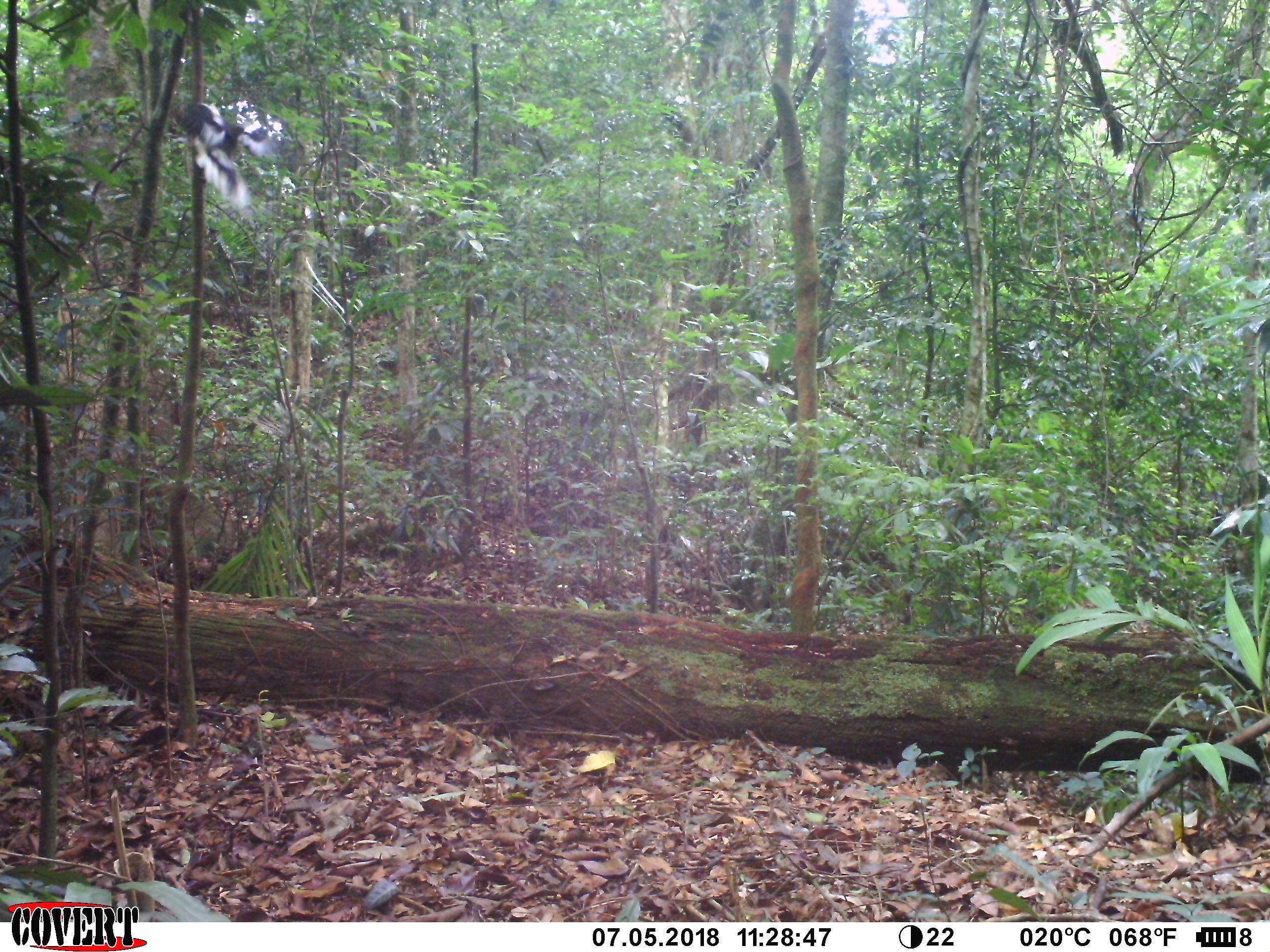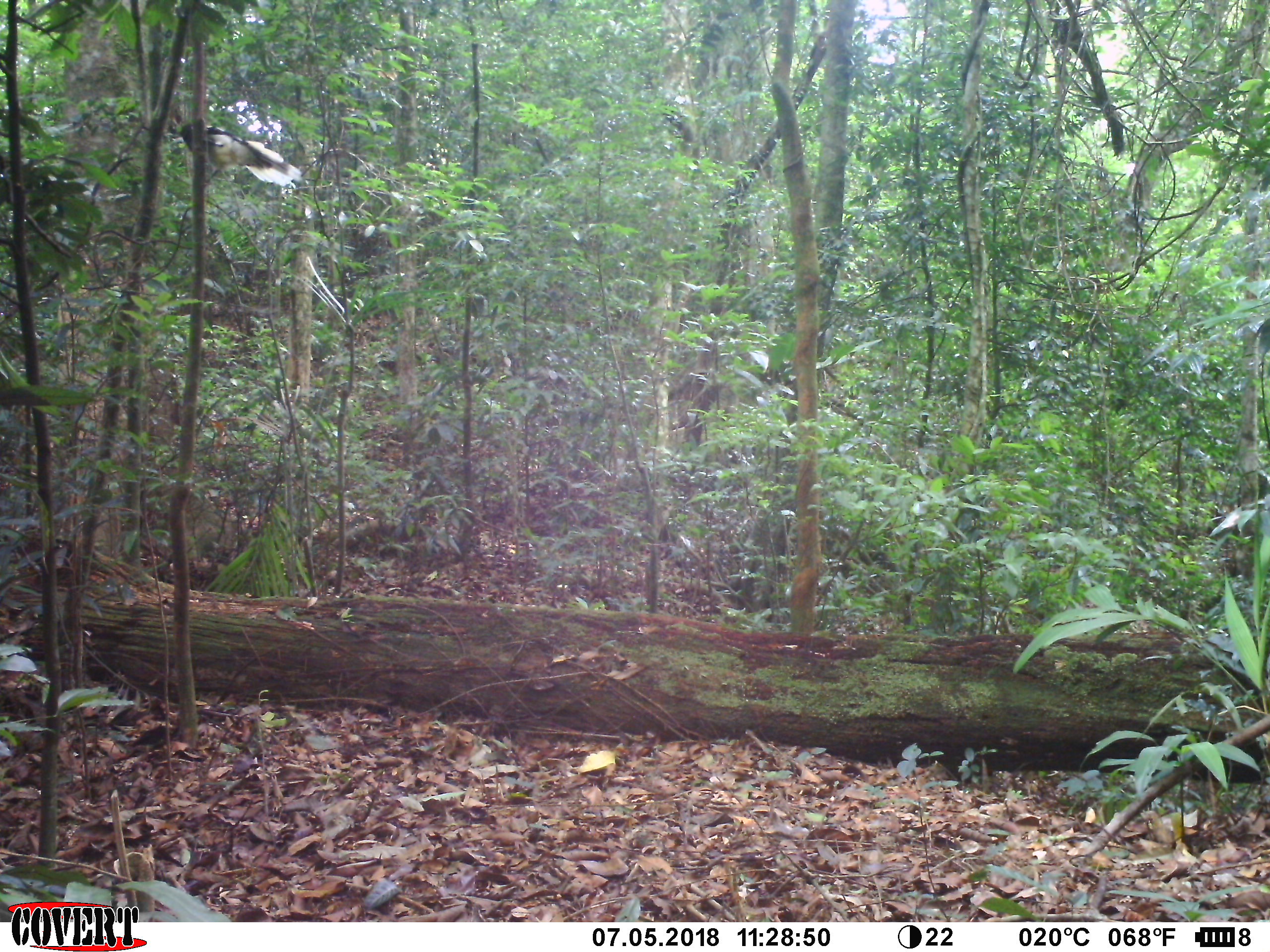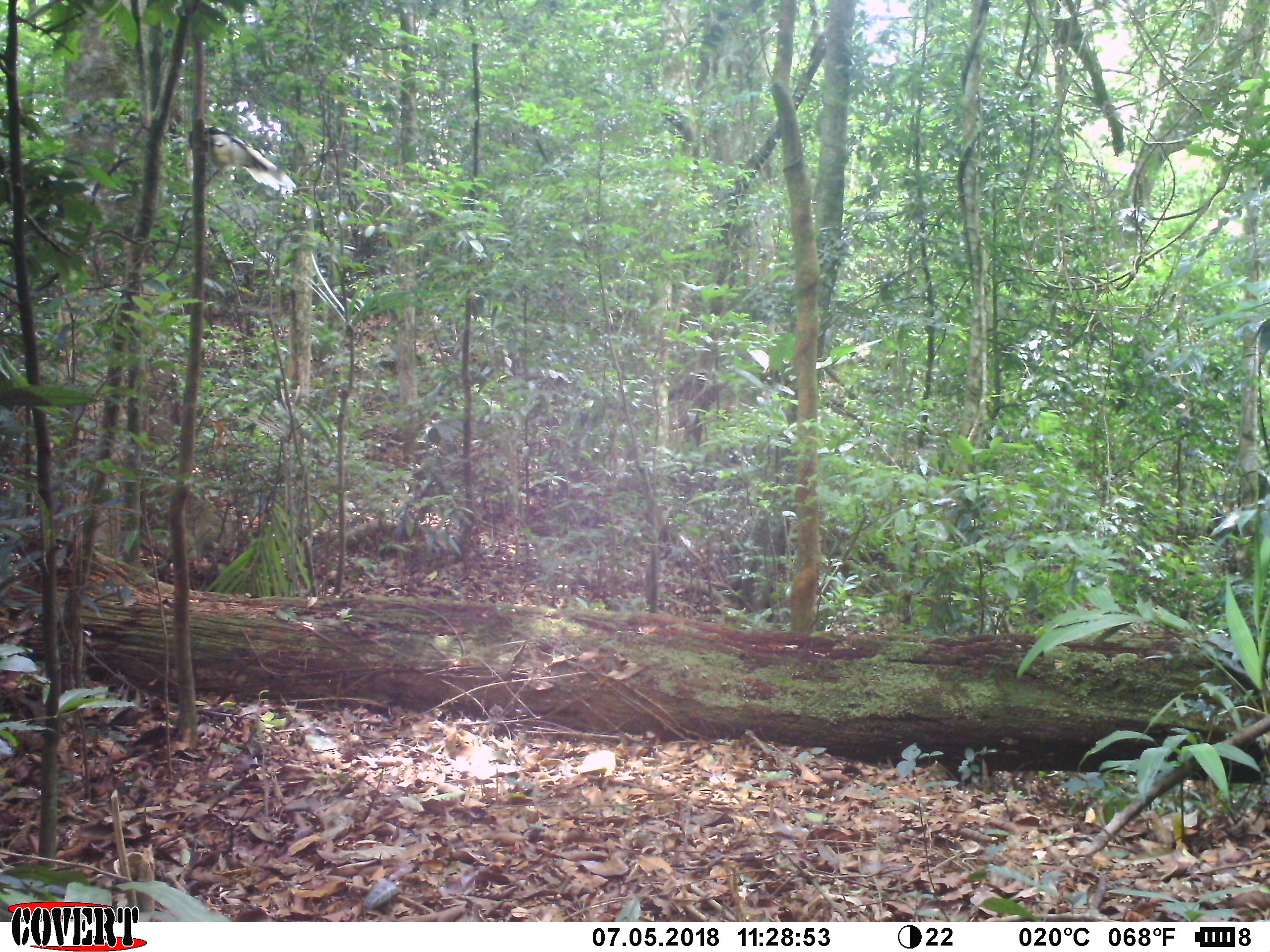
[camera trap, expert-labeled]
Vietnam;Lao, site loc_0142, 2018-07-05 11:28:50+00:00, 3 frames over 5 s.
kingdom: Animalia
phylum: Chordata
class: Aves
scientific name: Aves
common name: bird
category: unidentified bird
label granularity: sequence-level